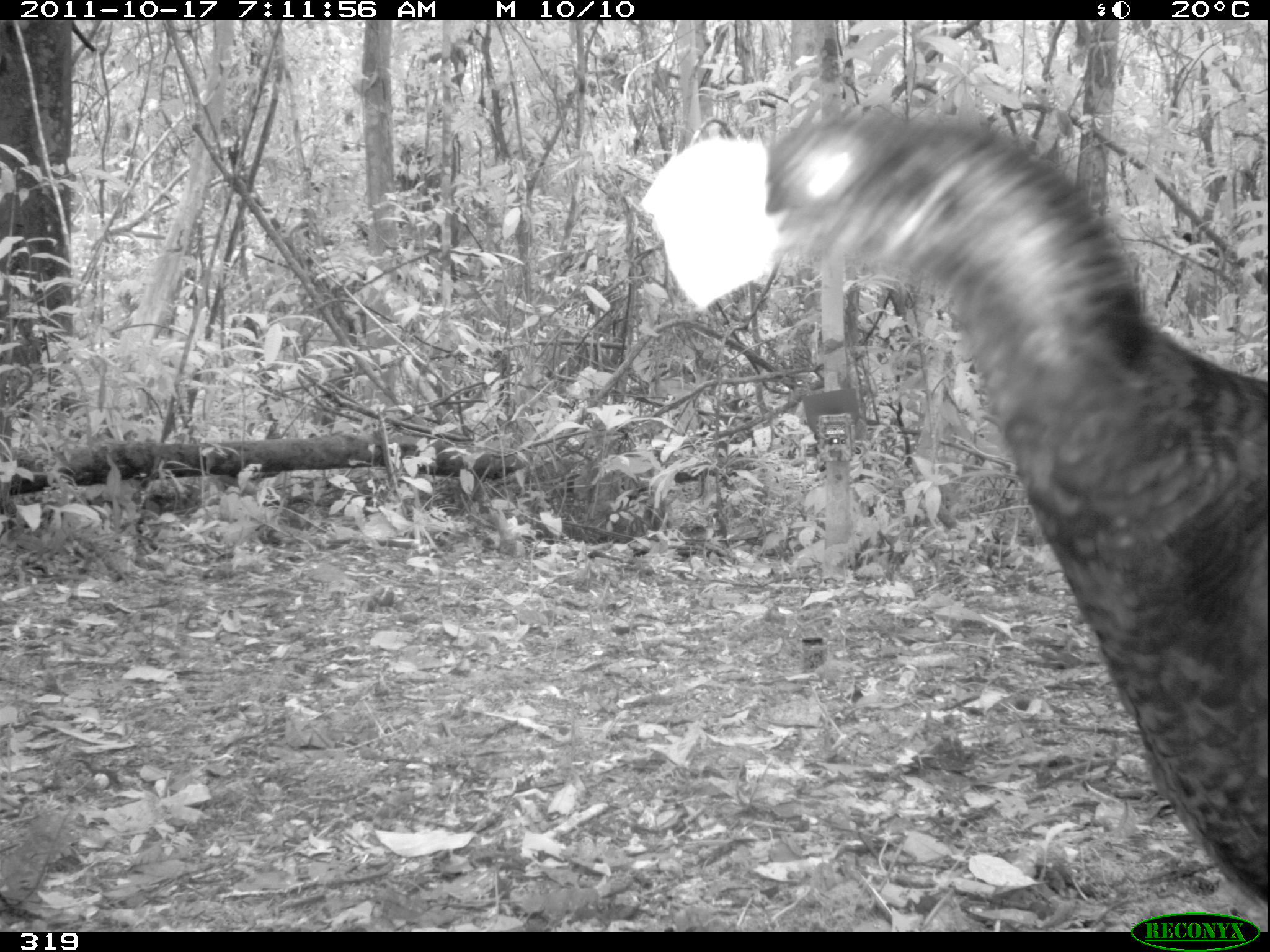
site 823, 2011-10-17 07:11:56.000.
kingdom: Animalia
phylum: Chordata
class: Aves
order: Galliformes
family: Cracidae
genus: Mitu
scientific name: Mitu tuberosum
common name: razor-billed curassow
Mitu tuberosum (razor-billed curassow).